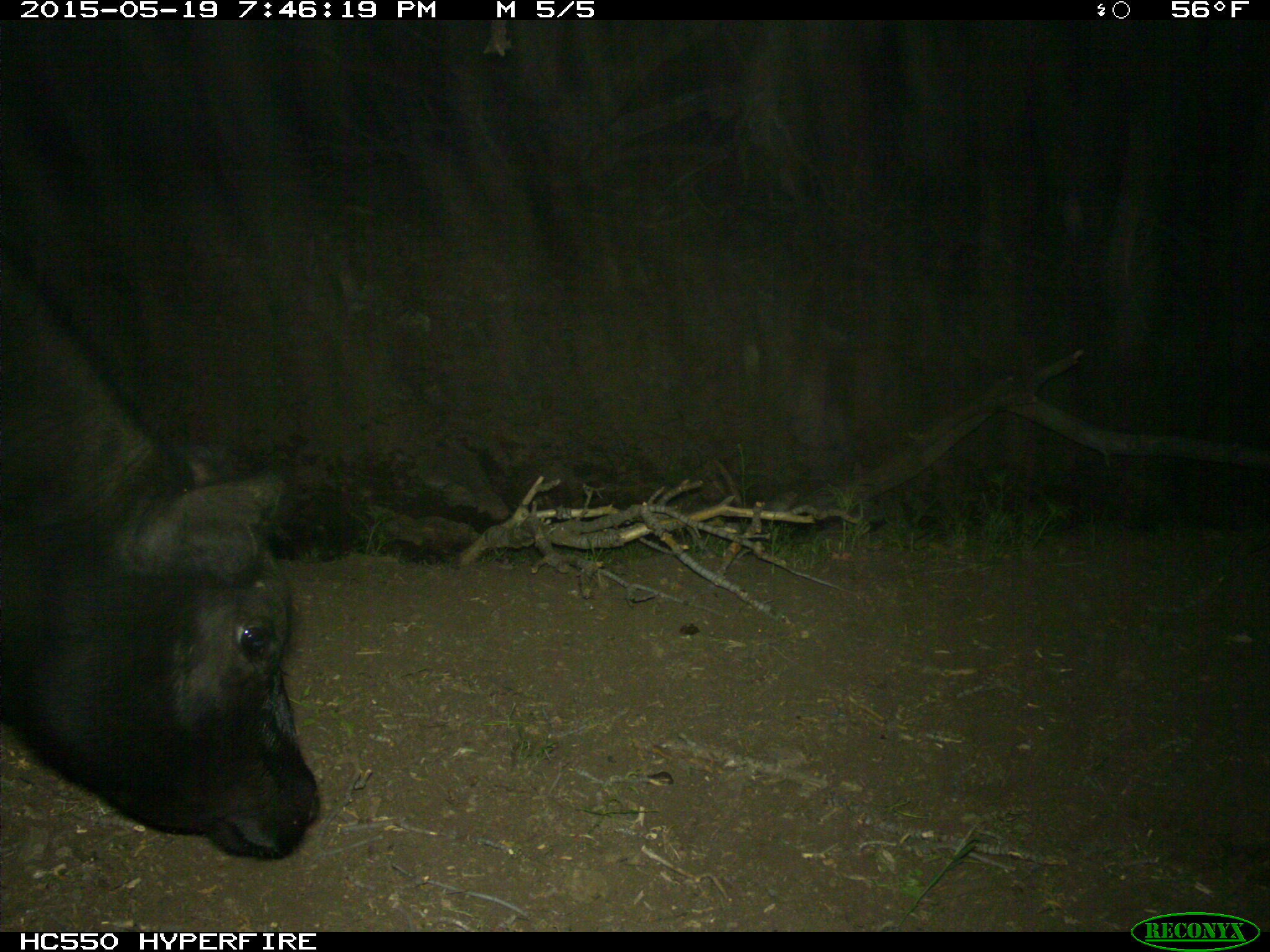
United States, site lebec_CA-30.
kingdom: Animalia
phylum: Chordata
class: Mammalia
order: Artiodactyla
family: Bovidae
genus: Bos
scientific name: Bos taurus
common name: domestic cow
Bos taurus (domestic cow).